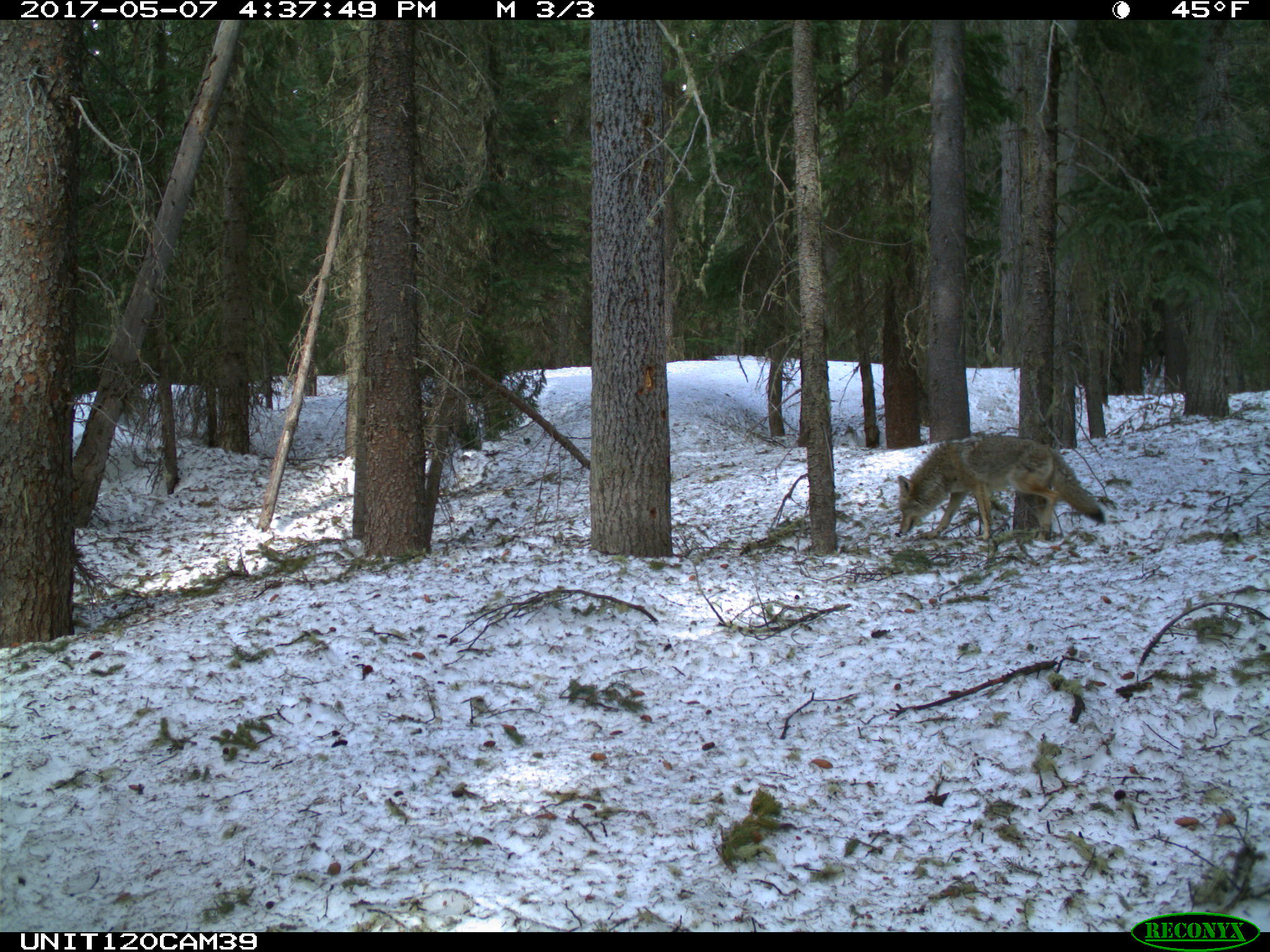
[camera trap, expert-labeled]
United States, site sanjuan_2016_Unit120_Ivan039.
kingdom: Animalia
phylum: Chordata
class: Mammalia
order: Carnivora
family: Canidae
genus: Canis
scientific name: Canis latrans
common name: coyote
Canis latrans (coyote).